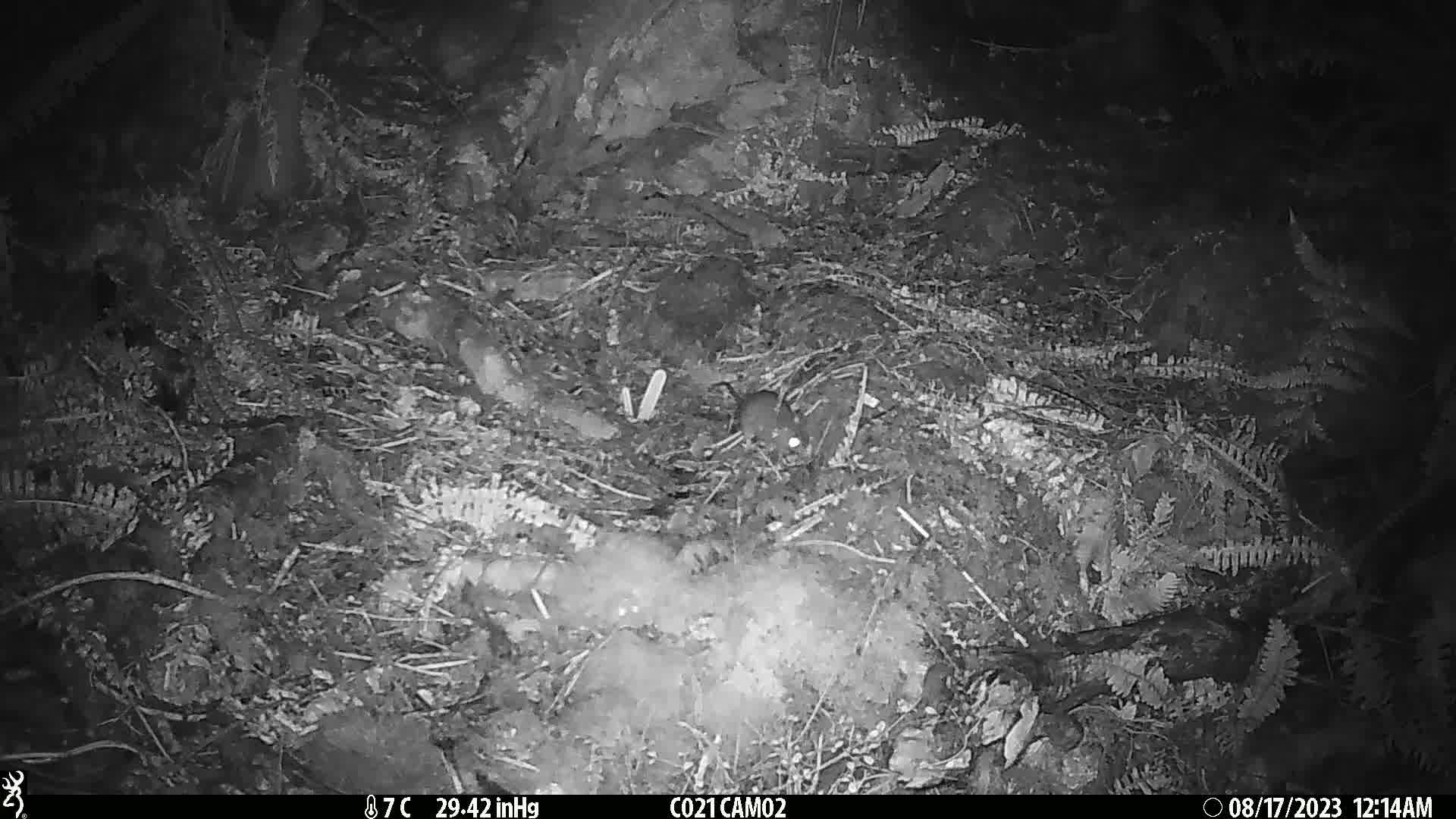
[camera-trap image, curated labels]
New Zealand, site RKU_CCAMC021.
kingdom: Animalia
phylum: Chordata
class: Mammalia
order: Rodentia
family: Muridae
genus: Rattus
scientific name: Rattus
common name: rat